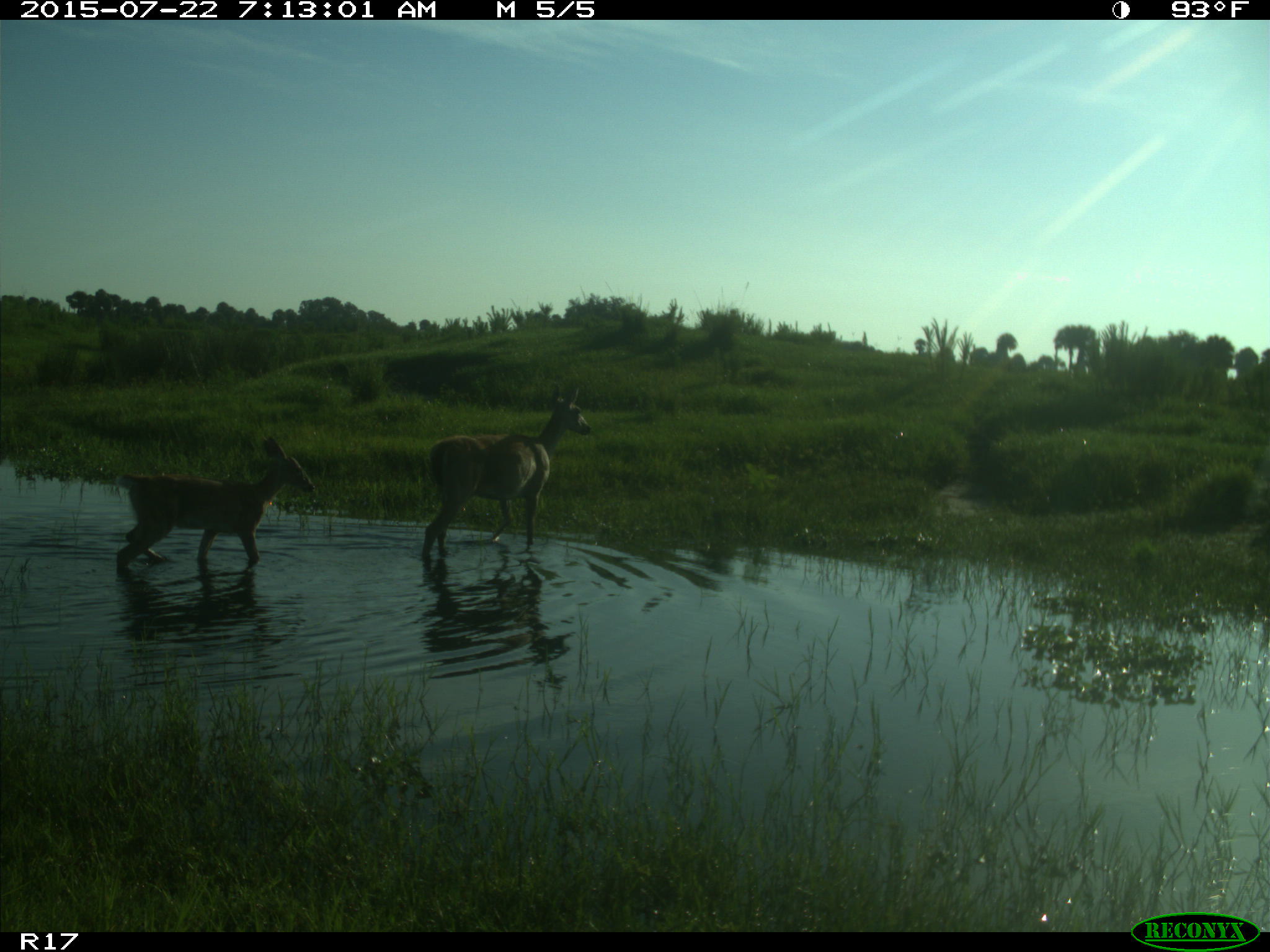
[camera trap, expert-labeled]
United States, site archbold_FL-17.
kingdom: Animalia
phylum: Chordata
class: Mammalia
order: Artiodactyla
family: Cervidae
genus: Odocoileus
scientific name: Odocoileus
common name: deer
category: unidentified deer